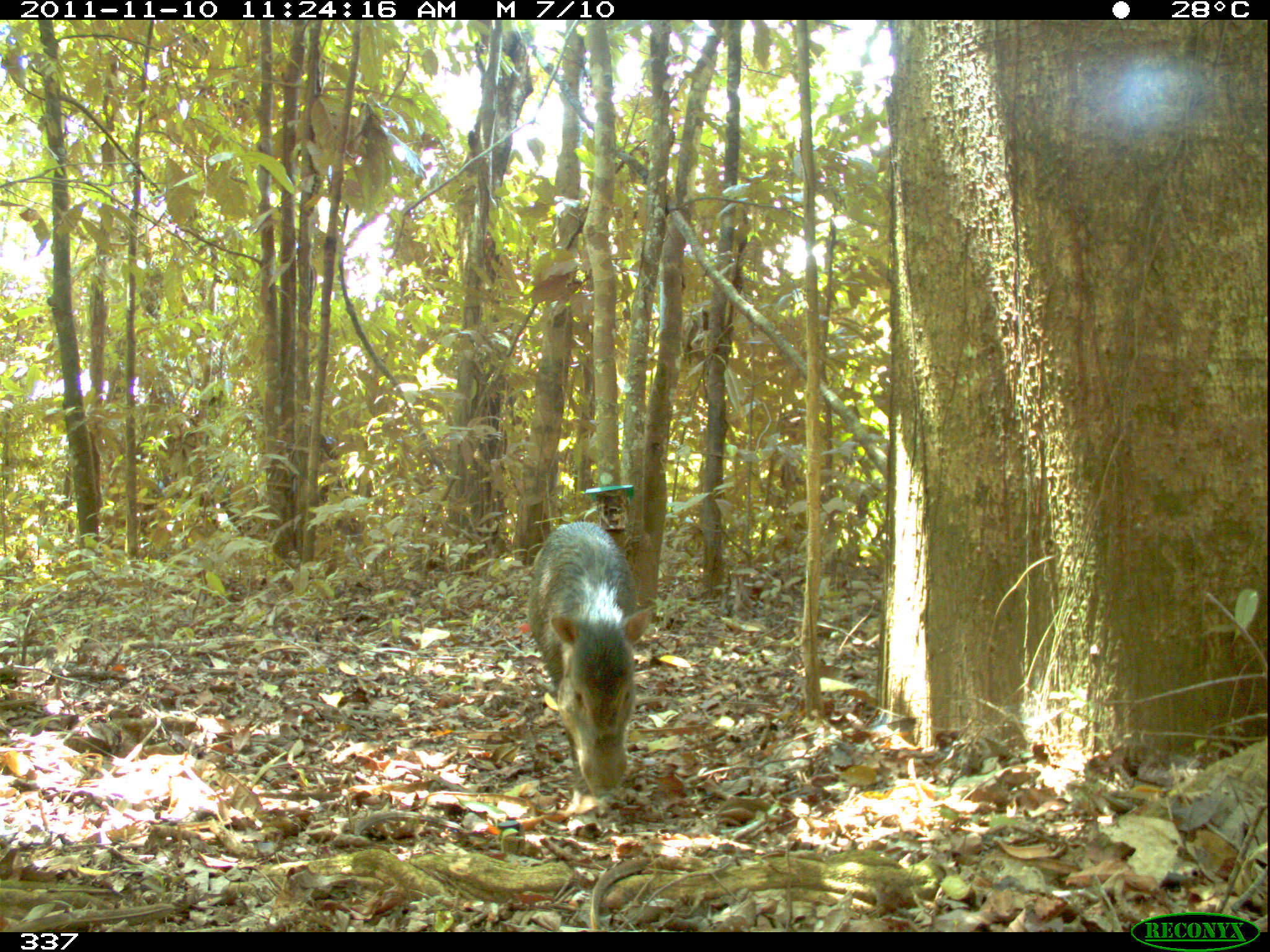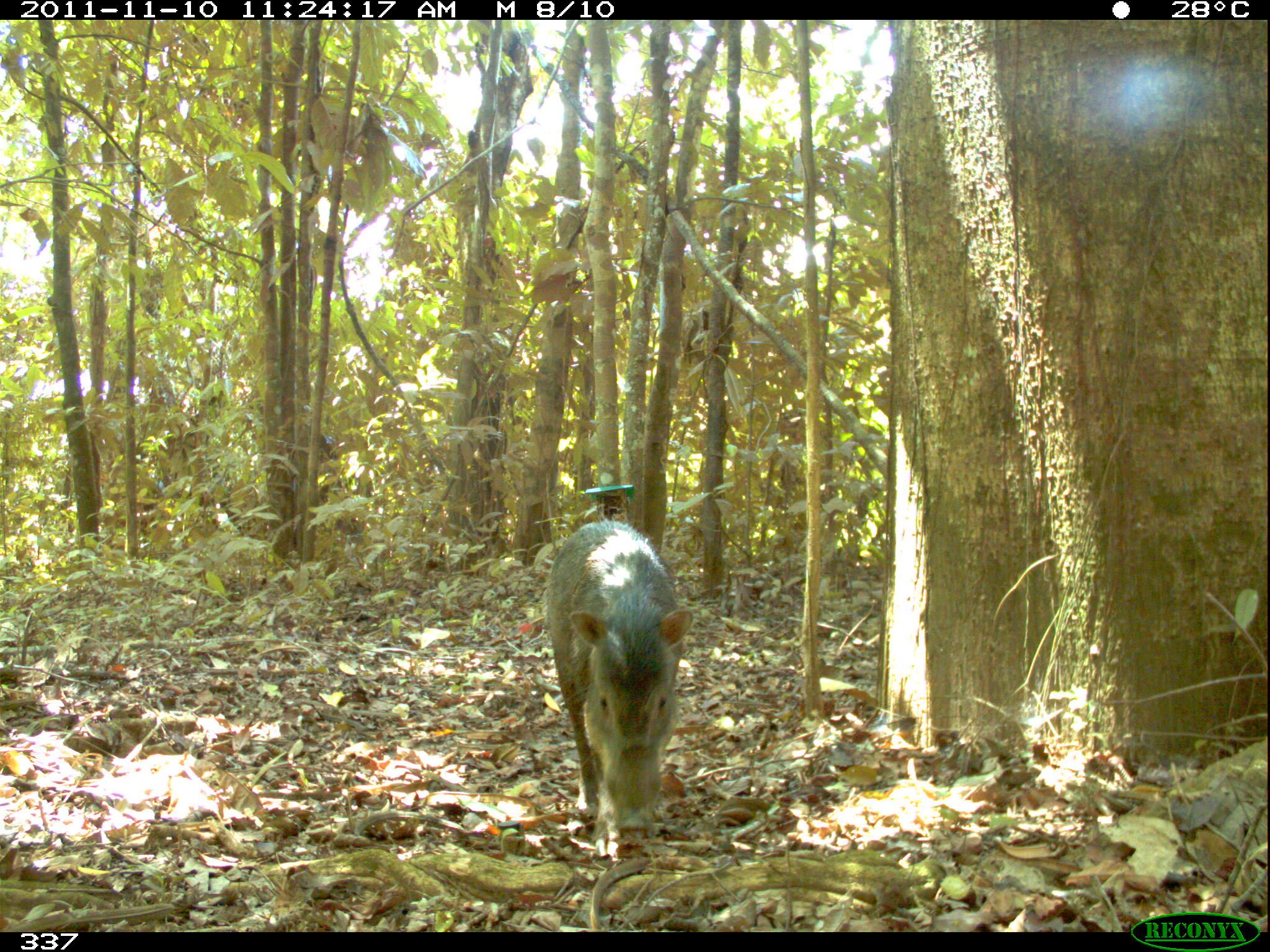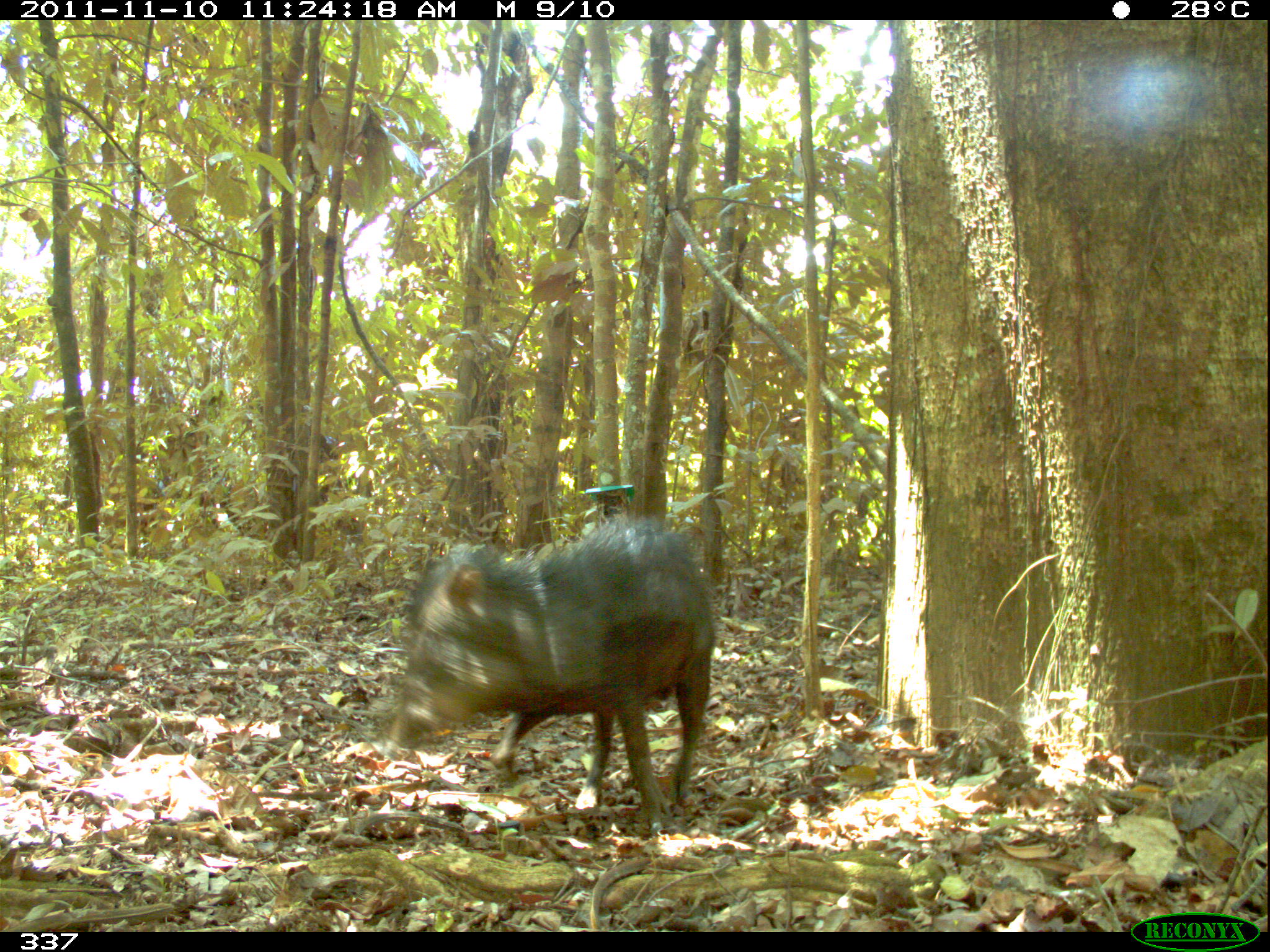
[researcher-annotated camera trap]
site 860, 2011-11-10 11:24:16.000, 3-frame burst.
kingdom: Animalia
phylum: Chordata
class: Mammalia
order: Artiodactyla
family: Tayassuidae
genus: Tayassu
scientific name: Tayassu pecari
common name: white-lipped peccary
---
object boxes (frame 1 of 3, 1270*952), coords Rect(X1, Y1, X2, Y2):
tayassu pecari: Rect(529, 520, 652, 799)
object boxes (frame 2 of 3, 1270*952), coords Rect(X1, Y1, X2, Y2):
tayassu pecari: Rect(544, 520, 694, 862)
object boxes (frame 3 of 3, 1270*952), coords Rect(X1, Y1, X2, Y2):
tayassu pecari: Rect(385, 516, 720, 835)